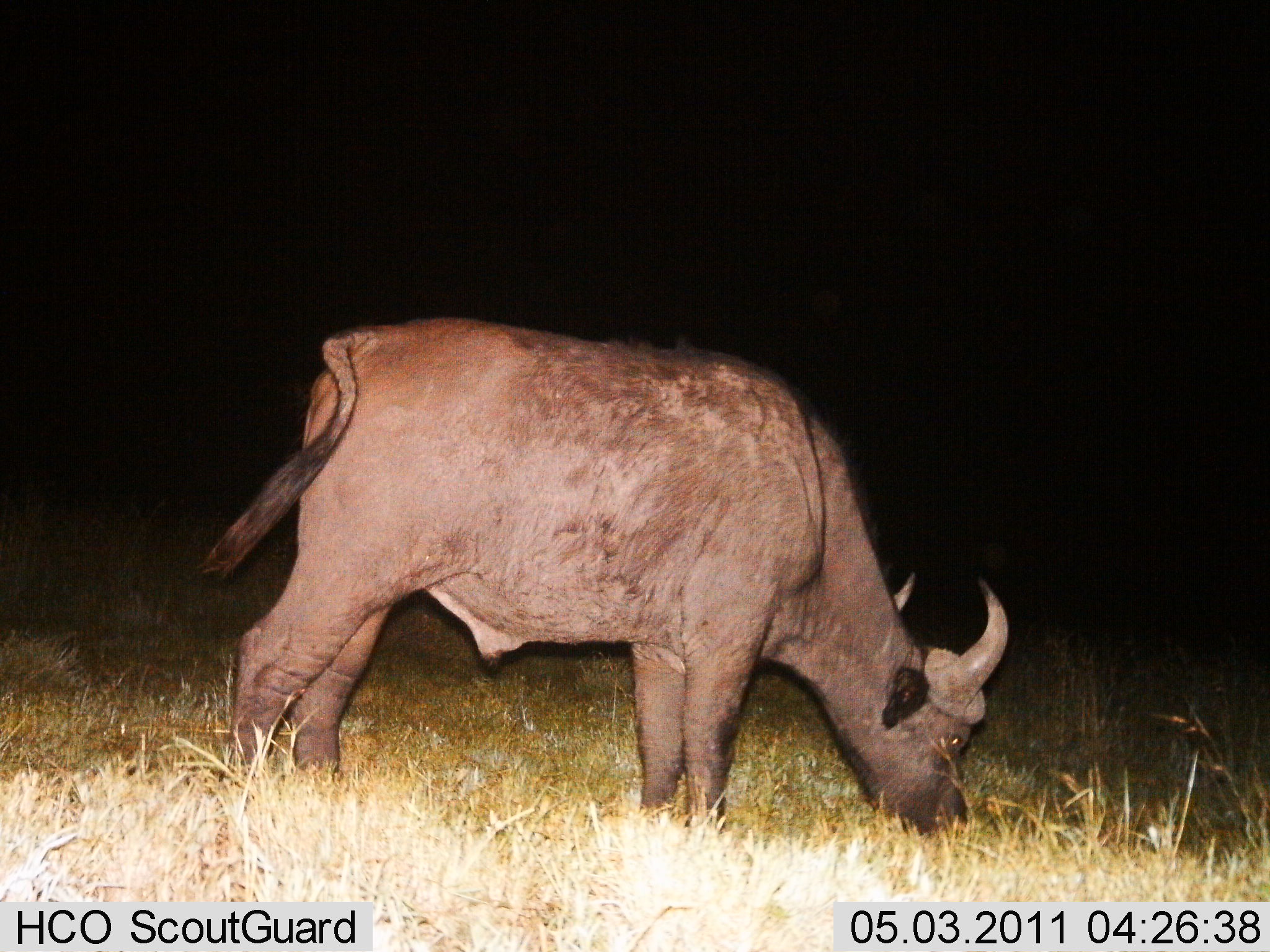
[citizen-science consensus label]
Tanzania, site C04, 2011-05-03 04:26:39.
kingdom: Animalia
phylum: Chordata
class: Mammalia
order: Artiodactyla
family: Bovidae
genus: Syncerus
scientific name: Syncerus caffer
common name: cape buffalo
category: buffalo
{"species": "buffalo (cape buffalo) (Syncerus caffer)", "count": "1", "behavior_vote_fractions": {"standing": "17%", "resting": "0%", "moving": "0%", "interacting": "0%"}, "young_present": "8%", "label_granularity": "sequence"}